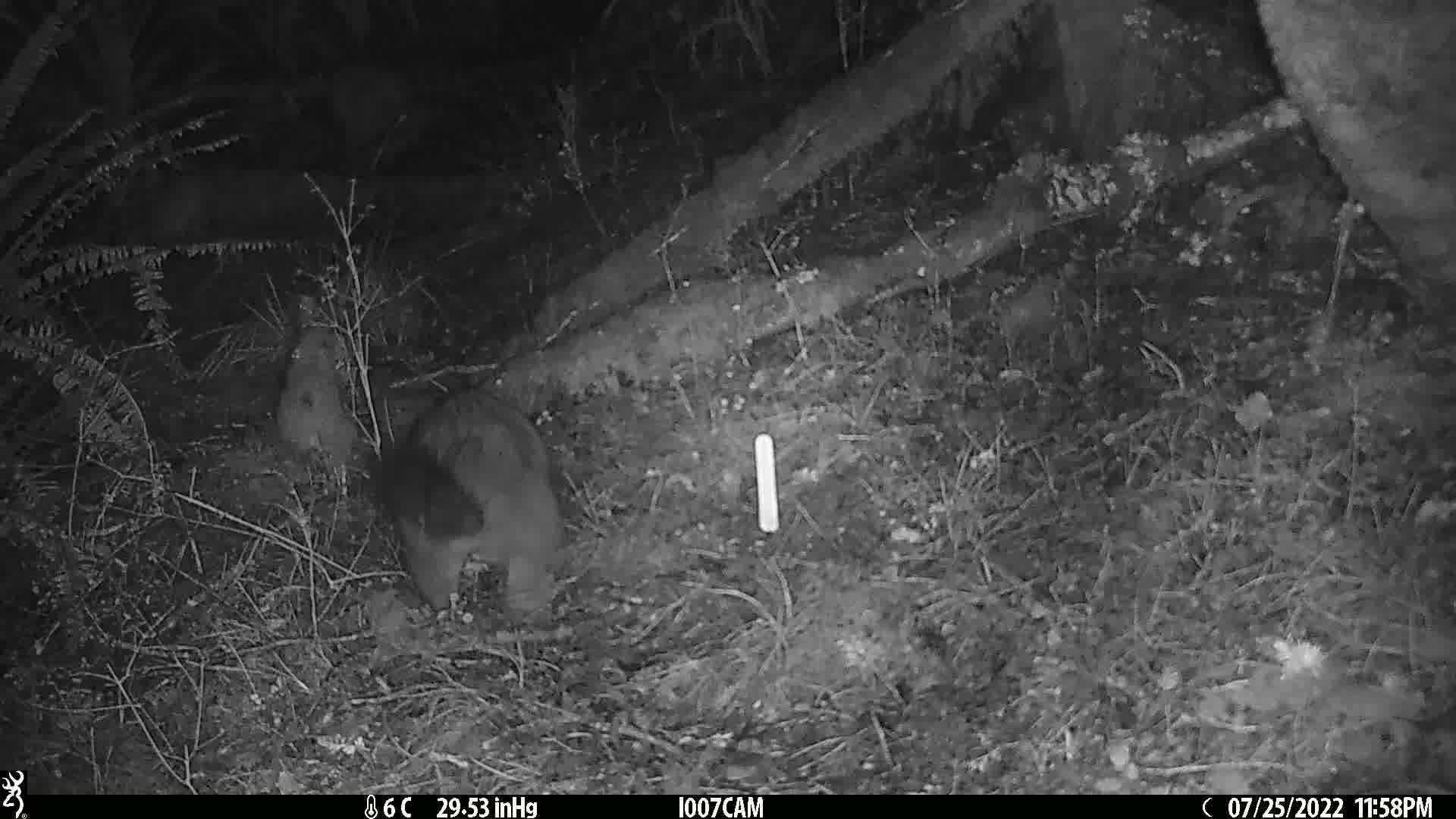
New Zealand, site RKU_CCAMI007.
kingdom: Animalia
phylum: Chordata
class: Mammalia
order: Diprotodontia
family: Phalangeridae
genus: Trichosurus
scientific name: Trichosurus vulpecula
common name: common brushtail possum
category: possum